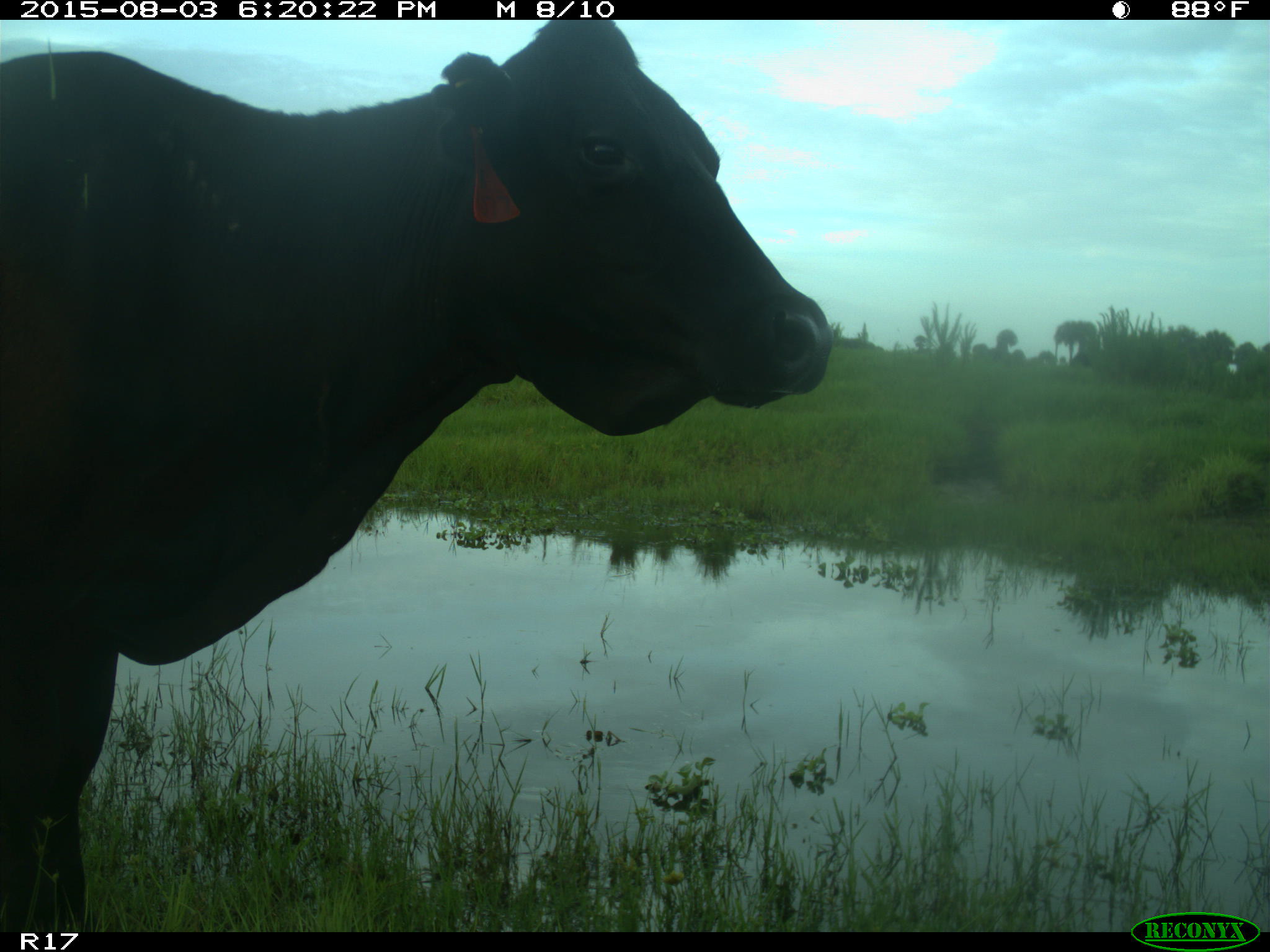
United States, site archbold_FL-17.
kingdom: Animalia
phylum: Chordata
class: Mammalia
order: Artiodactyla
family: Bovidae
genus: Bos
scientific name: Bos taurus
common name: domestic cow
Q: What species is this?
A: Bos taurus (domestic cow).